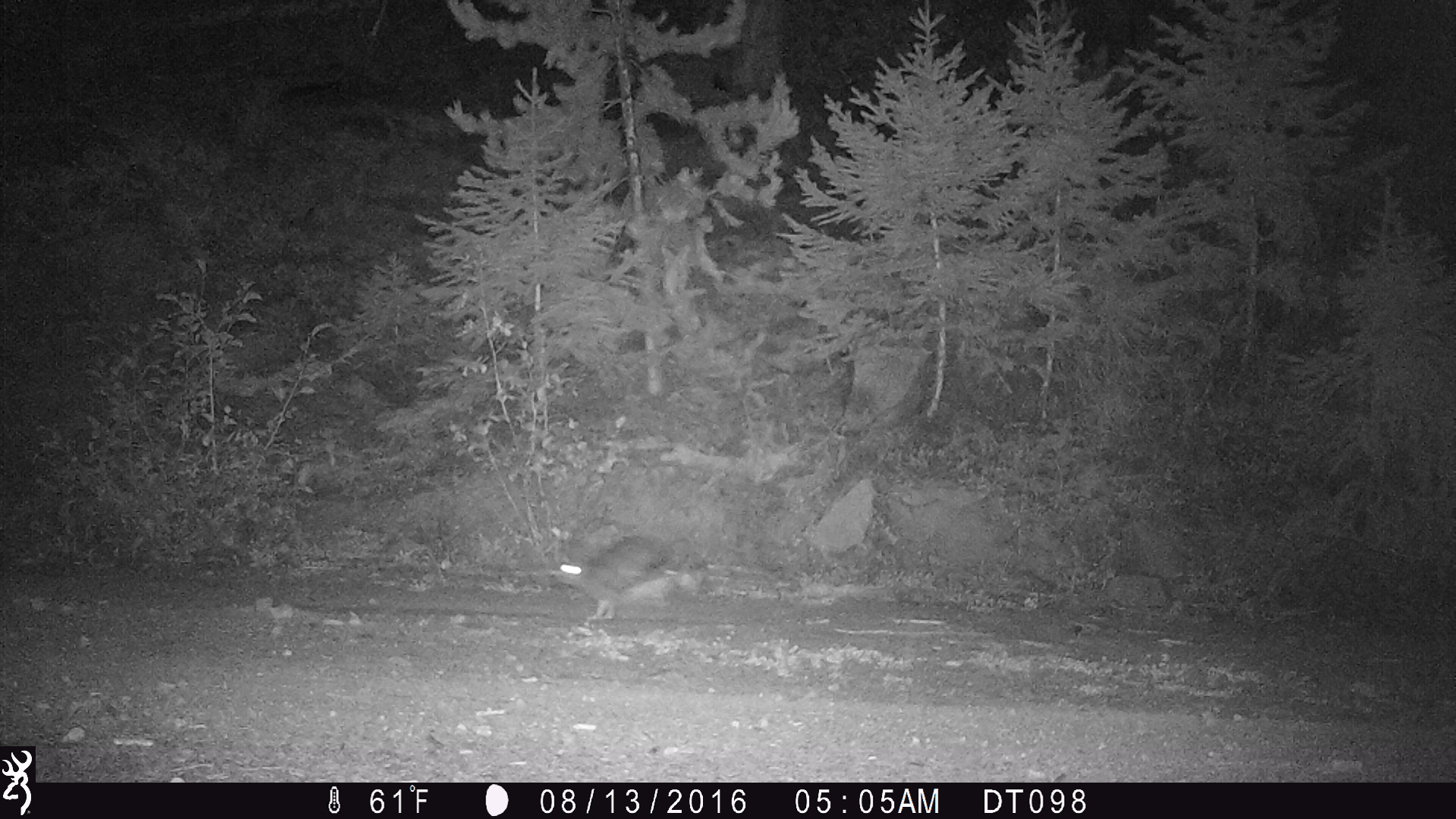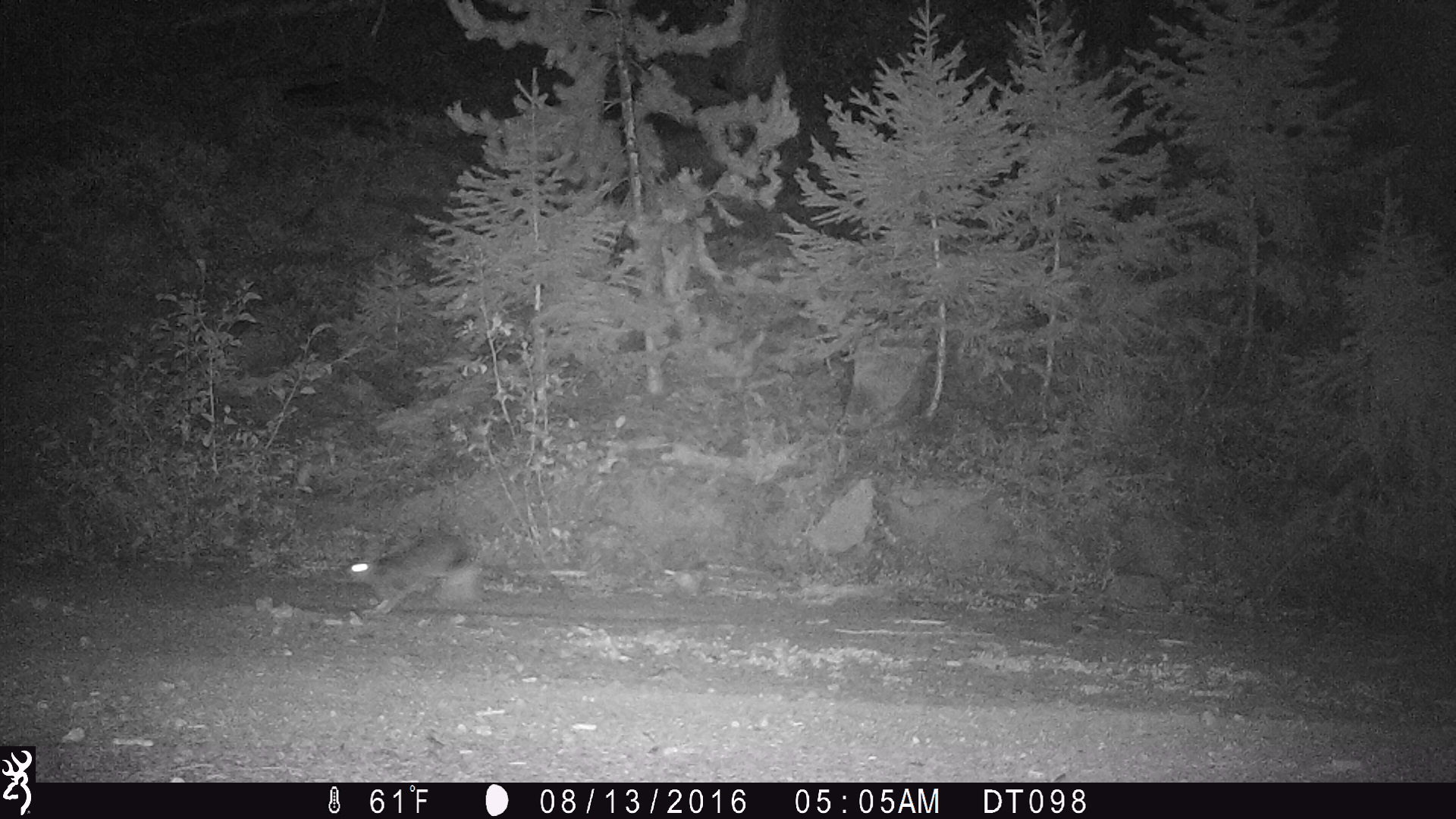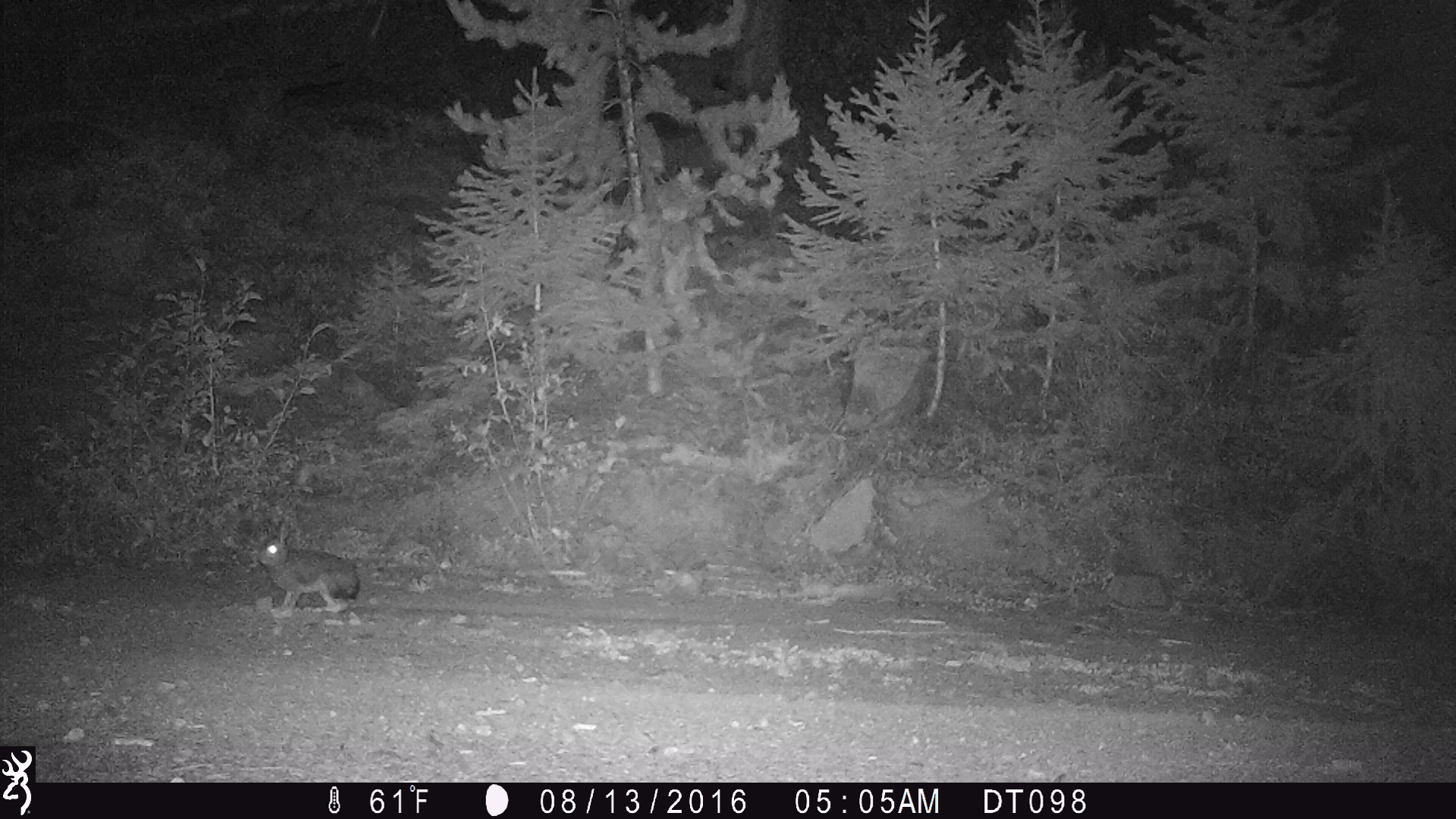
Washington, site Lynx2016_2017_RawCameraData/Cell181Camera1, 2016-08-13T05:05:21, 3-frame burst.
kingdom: Animalia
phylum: Chordata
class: Mammalia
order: Lagomorpha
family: Leporidae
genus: Lepus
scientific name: Lepus americanus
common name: snowshoe hare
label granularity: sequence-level